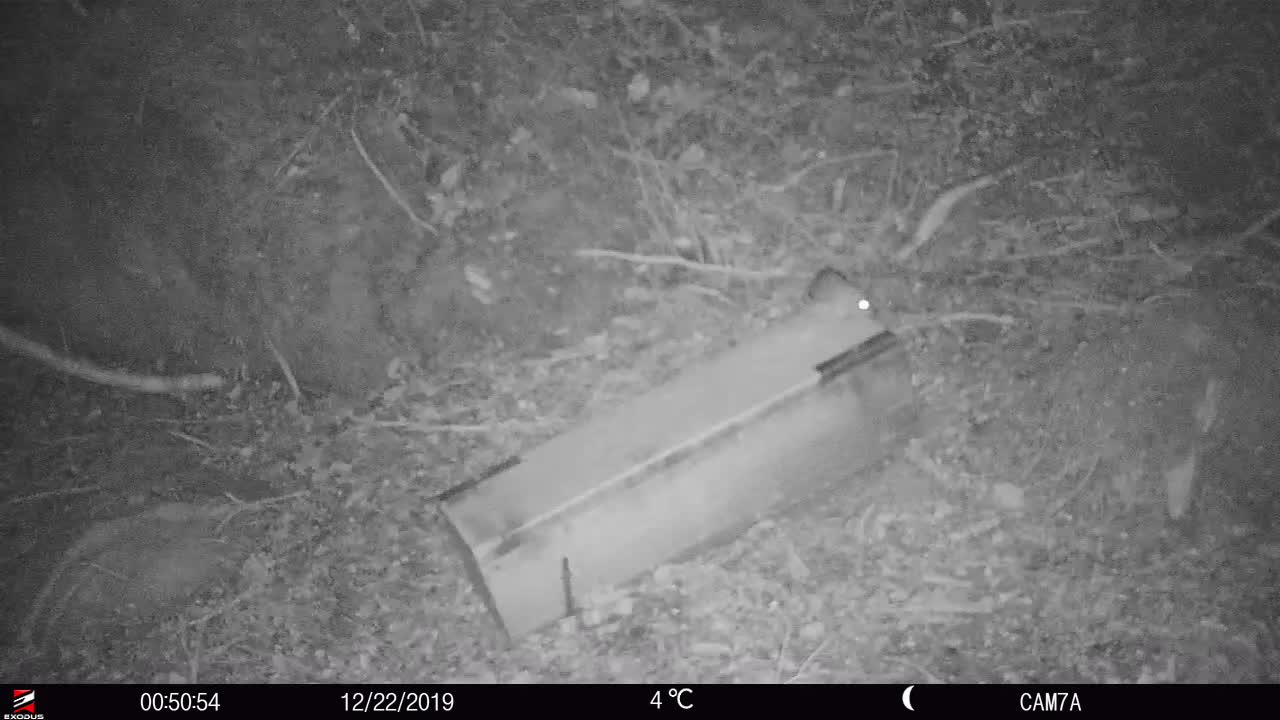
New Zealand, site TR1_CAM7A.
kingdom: Animalia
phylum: Chordata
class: Mammalia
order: Rodentia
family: Muridae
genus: Rattus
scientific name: Rattus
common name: rat